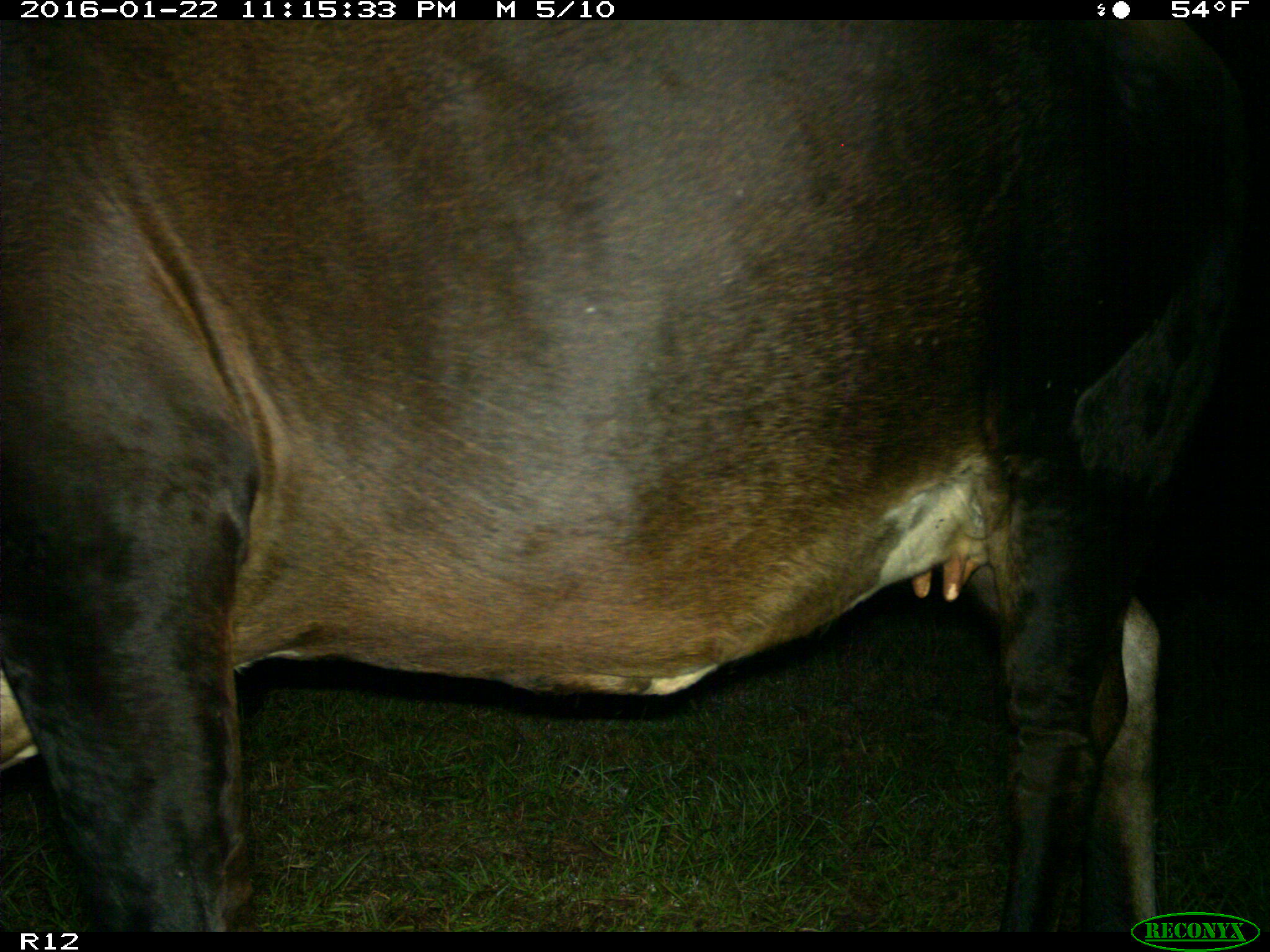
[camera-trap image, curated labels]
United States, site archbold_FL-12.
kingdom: Animalia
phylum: Chordata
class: Mammalia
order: Artiodactyla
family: Bovidae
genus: Bos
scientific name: Bos taurus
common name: domestic cow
Bos taurus (domestic cow).